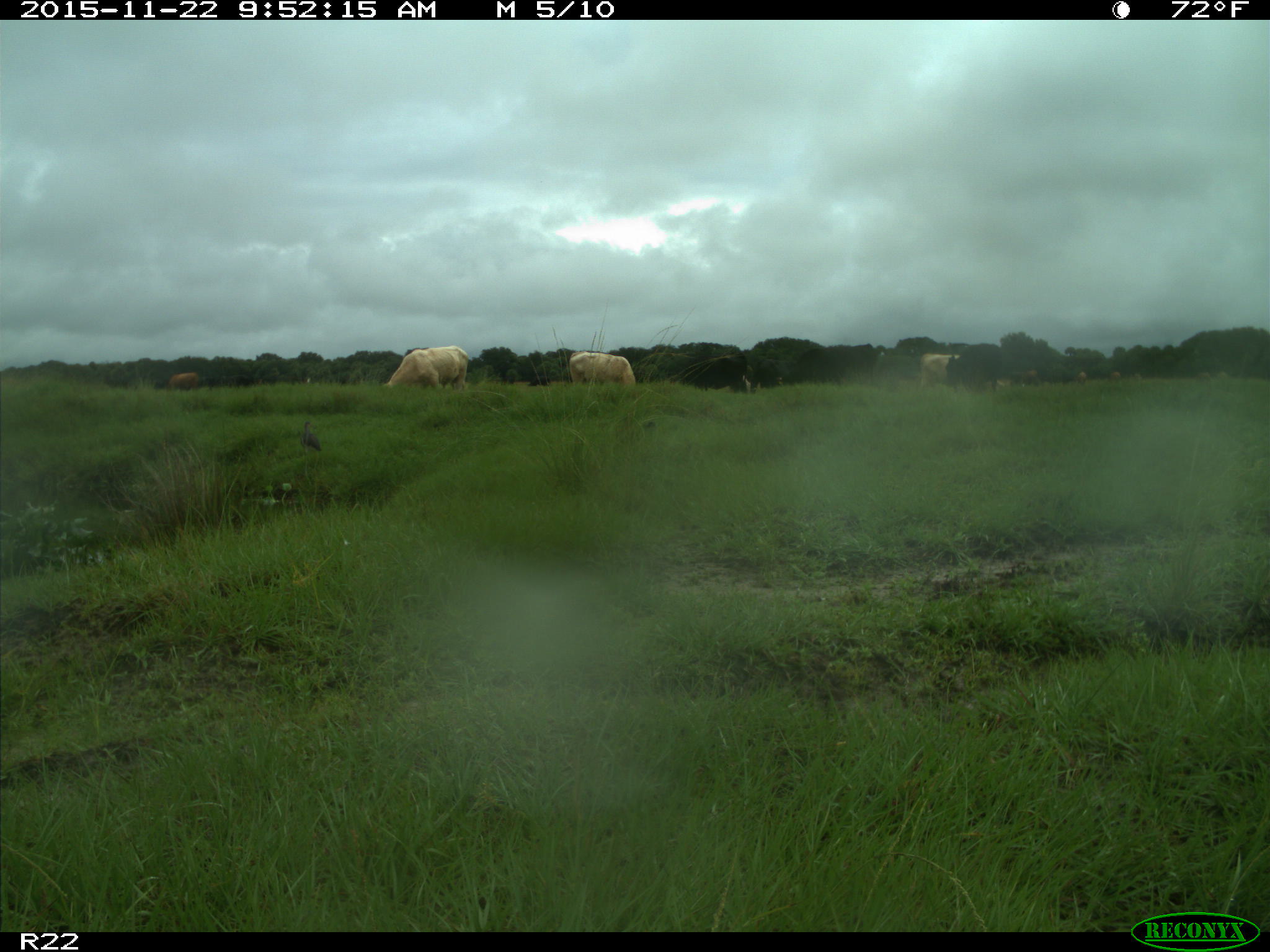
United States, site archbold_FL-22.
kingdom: Animalia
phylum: Chordata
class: Mammalia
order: Artiodactyla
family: Bovidae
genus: Bos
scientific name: Bos taurus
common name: domestic cow